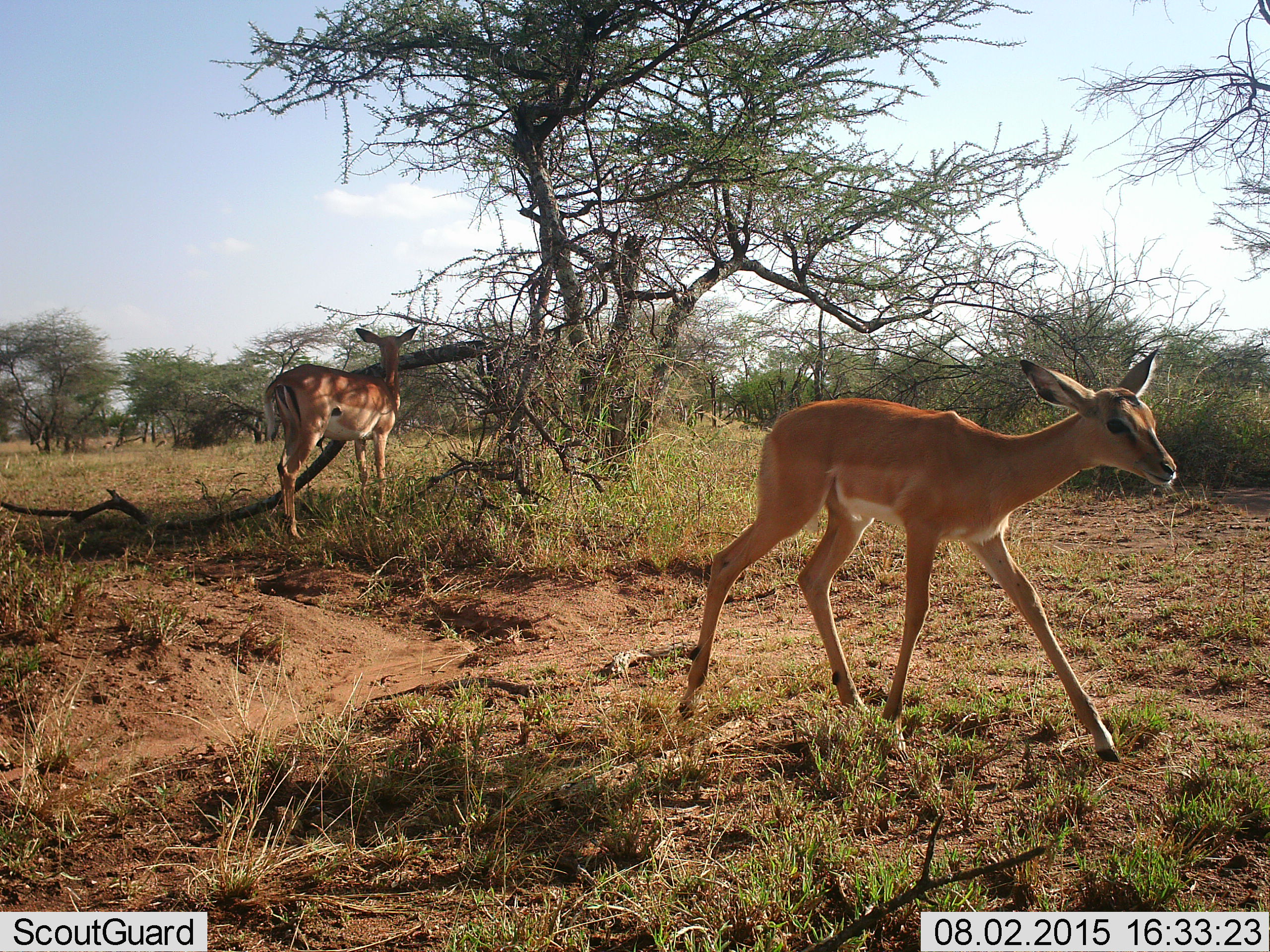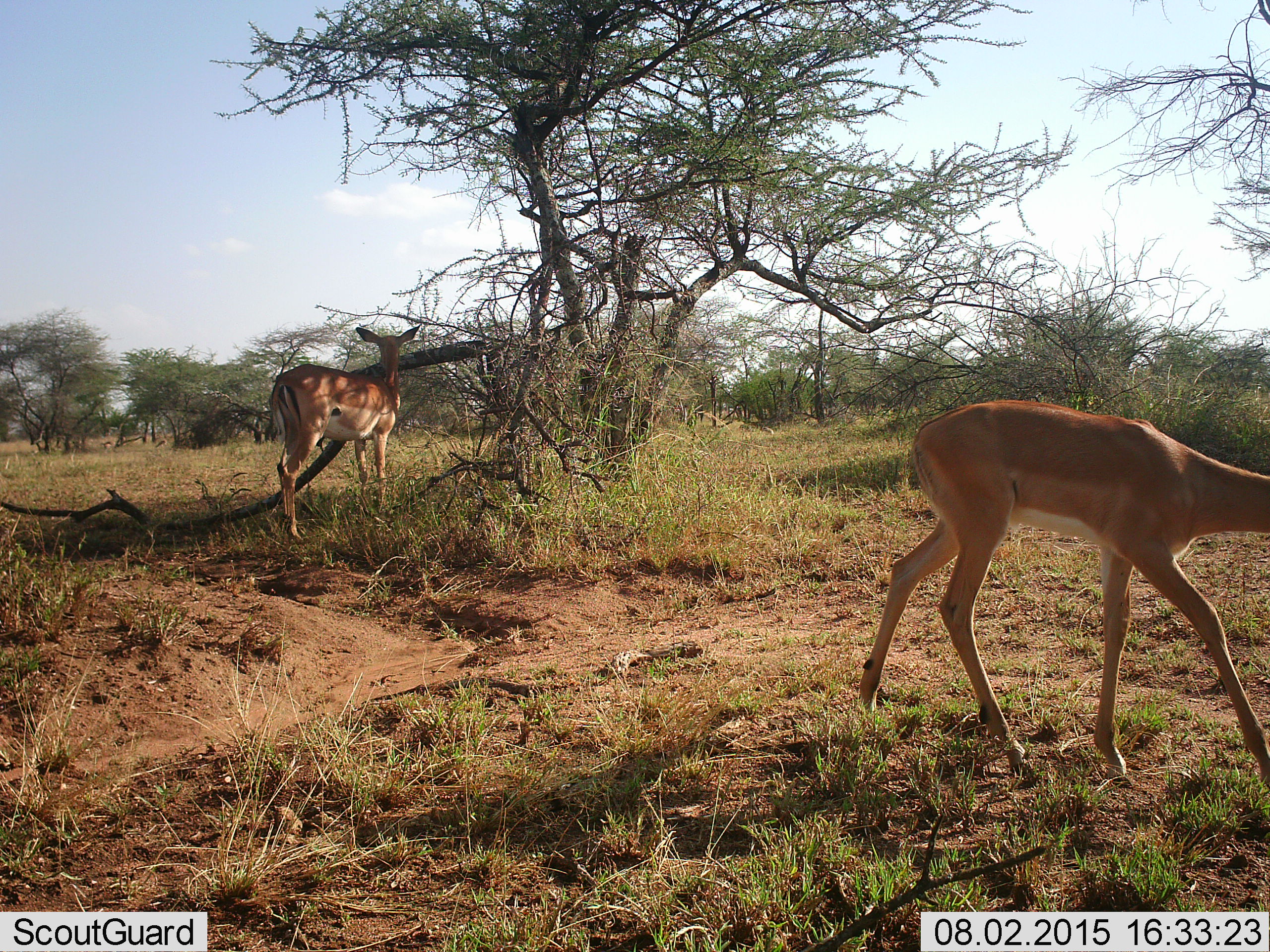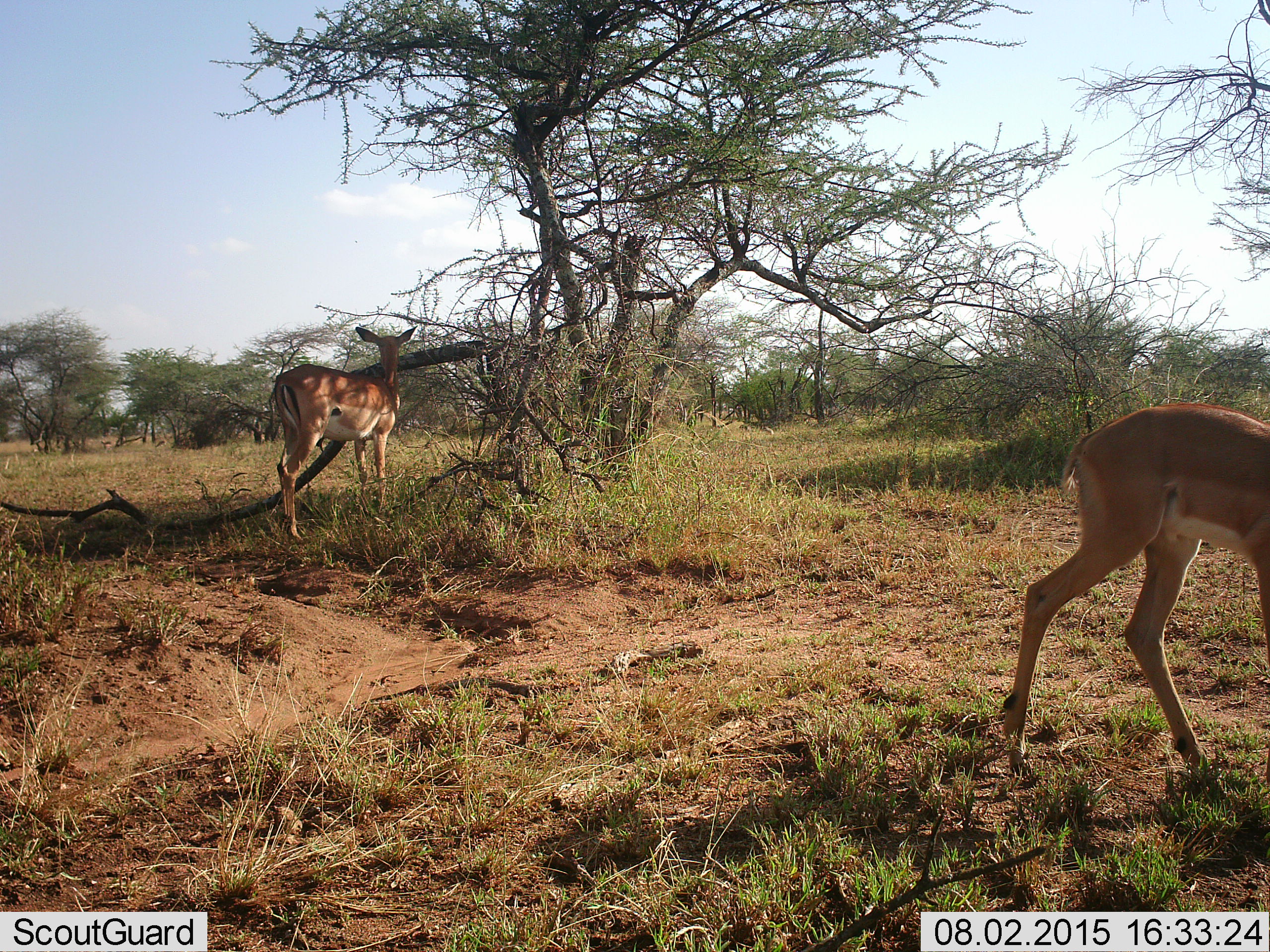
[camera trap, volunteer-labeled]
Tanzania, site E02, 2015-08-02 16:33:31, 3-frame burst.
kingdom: Animalia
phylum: Chordata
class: Mammalia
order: Artiodactyla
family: Bovidae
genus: Aepyceros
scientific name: Aepyceros melampus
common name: impala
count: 2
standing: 100%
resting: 0%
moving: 80%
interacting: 0%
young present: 80%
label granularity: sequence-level